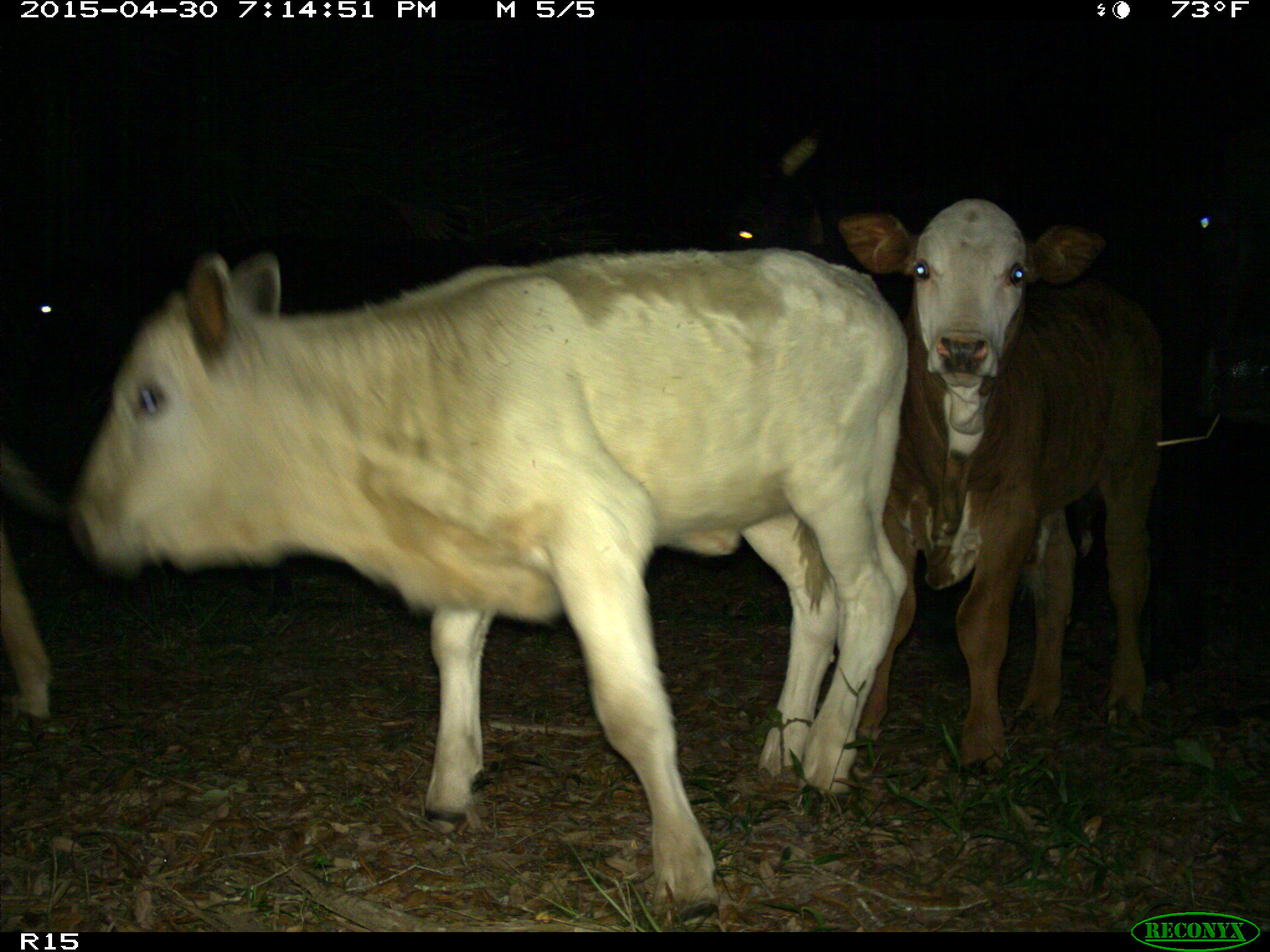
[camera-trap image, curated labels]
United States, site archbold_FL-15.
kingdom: Animalia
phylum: Chordata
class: Mammalia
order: Artiodactyla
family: Bovidae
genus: Bos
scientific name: Bos taurus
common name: domestic cow